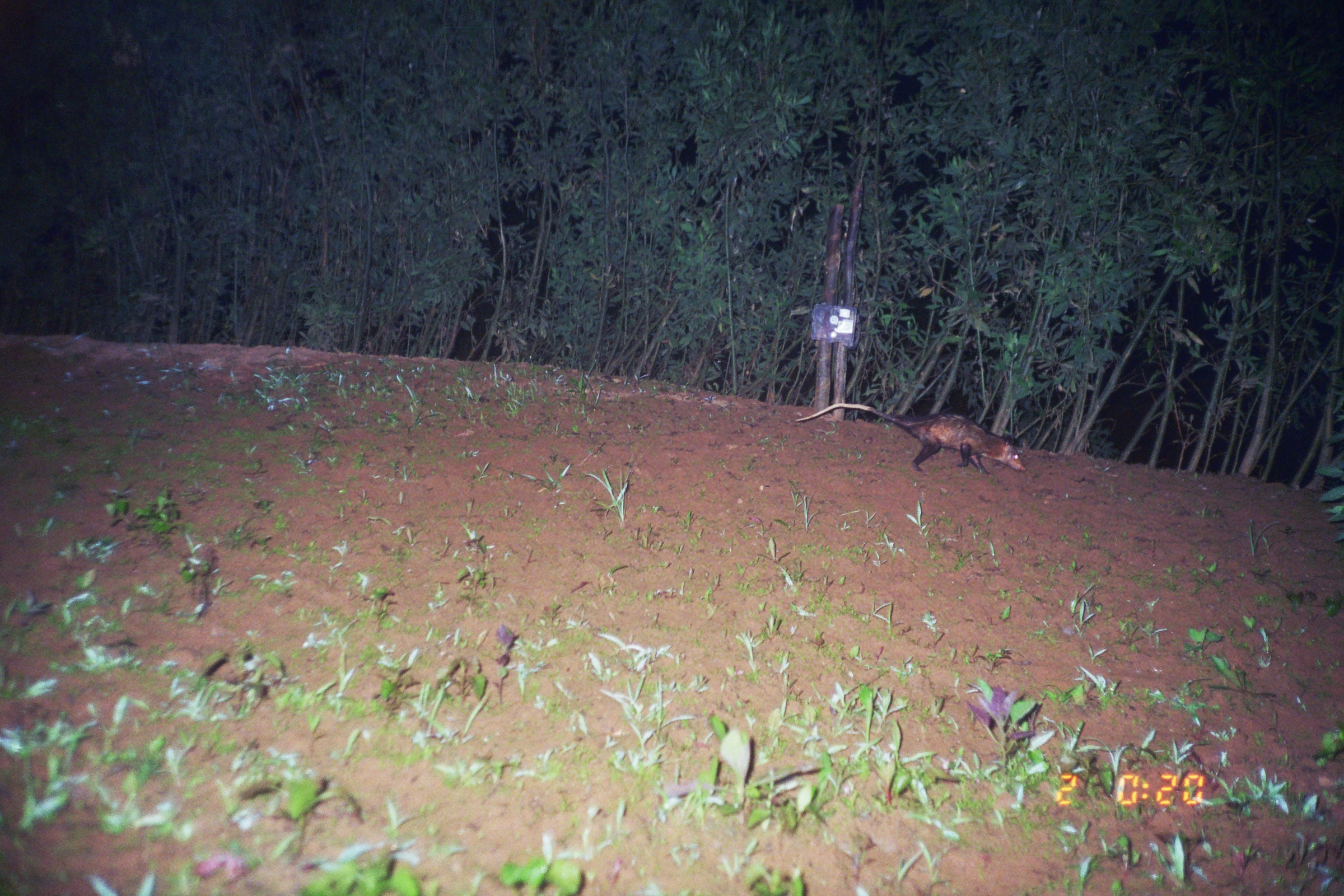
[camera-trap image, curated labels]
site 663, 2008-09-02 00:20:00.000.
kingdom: Animalia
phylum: Chordata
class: Mammalia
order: Didelphimorphia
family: Didelphidae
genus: Didelphis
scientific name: Didelphis marsupialis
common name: southern opossum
Didelphis marsupialis (southern opossum).